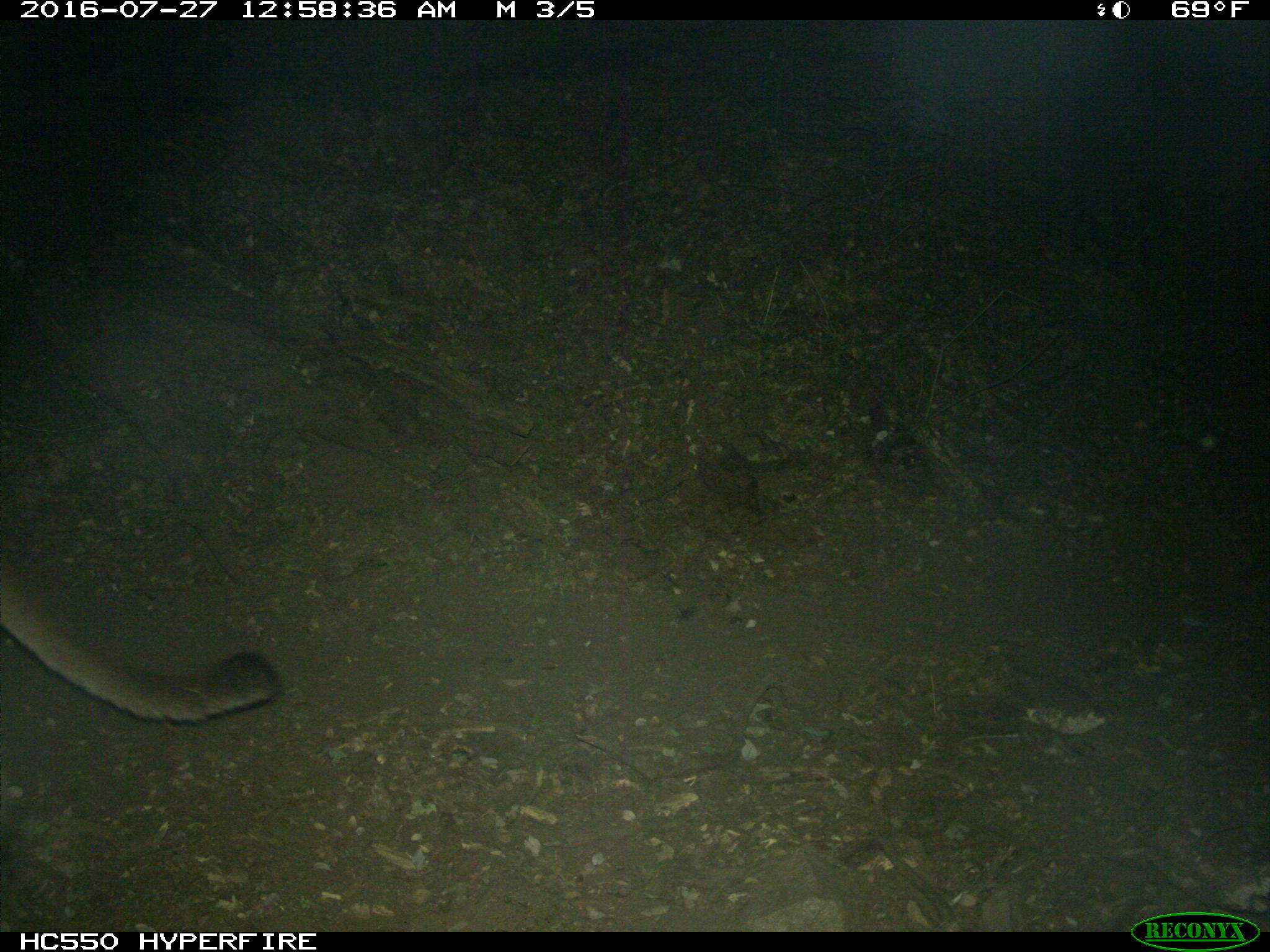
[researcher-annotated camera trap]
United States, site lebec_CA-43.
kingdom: Animalia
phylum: Chordata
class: Mammalia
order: Carnivora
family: Felidae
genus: Puma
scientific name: Puma concolor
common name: mountain lion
Puma concolor (mountain lion).